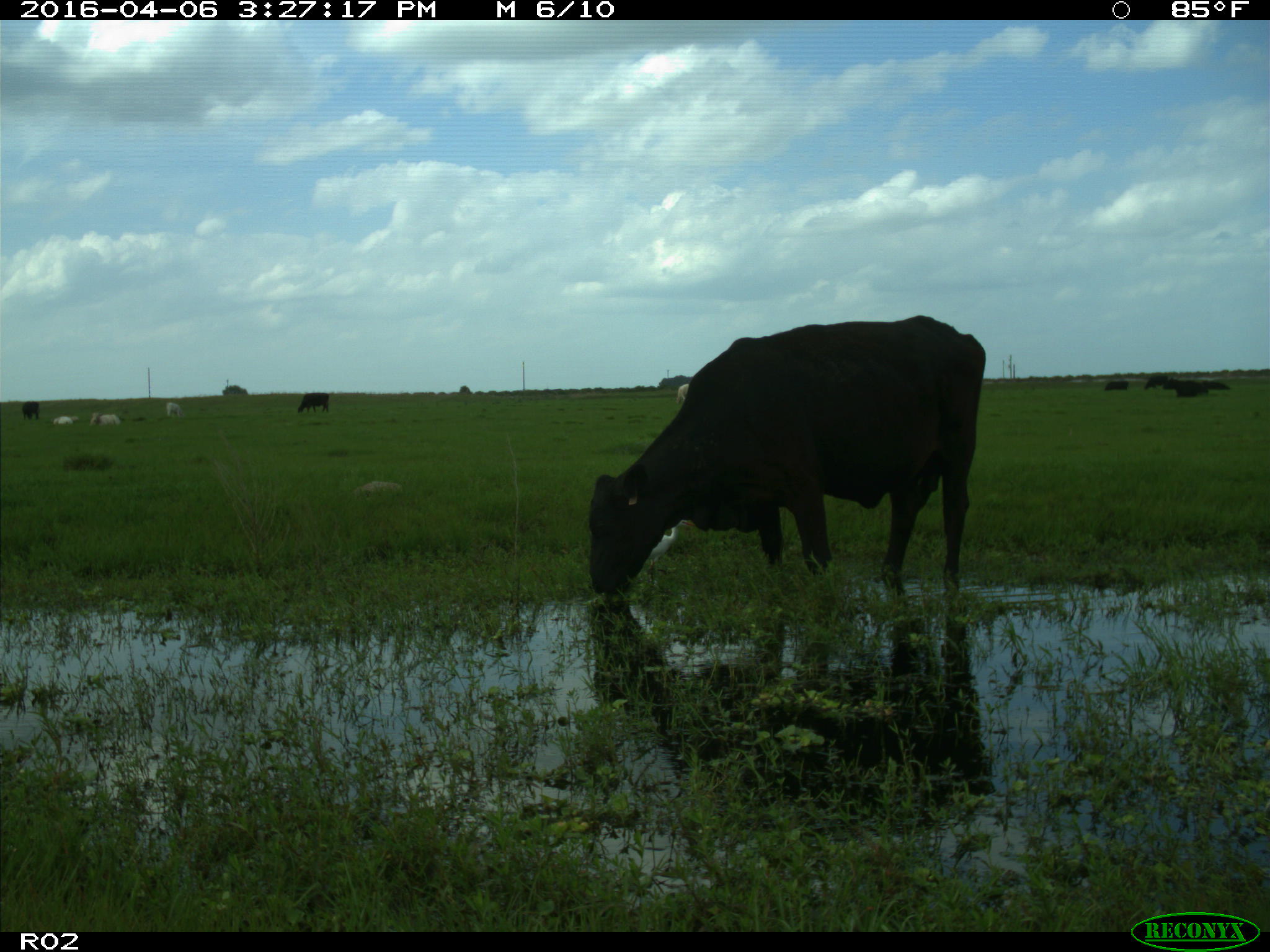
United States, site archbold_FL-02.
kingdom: Animalia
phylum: Chordata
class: Mammalia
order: Artiodactyla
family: Bovidae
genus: Bos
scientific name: Bos taurus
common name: domestic cow